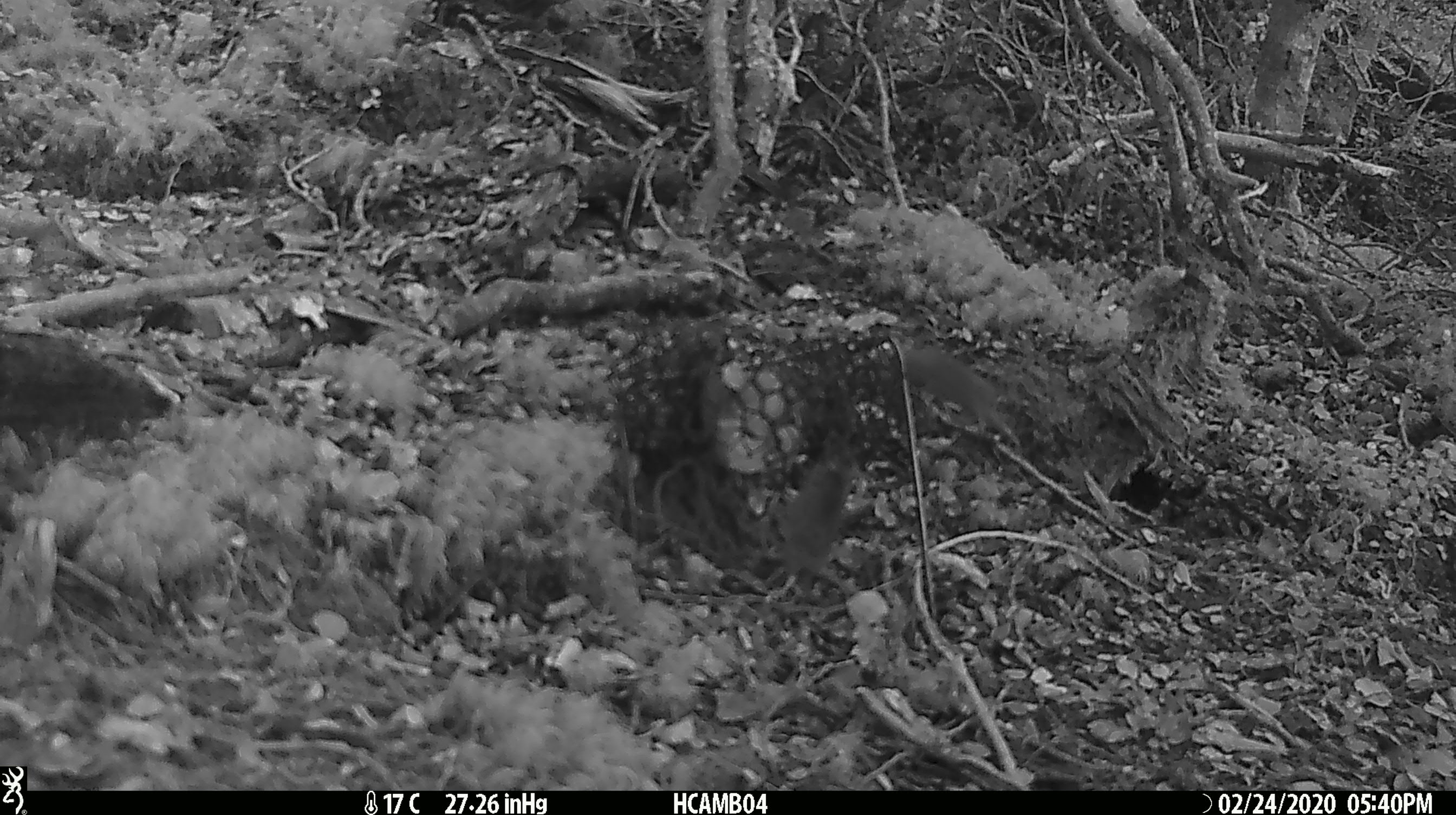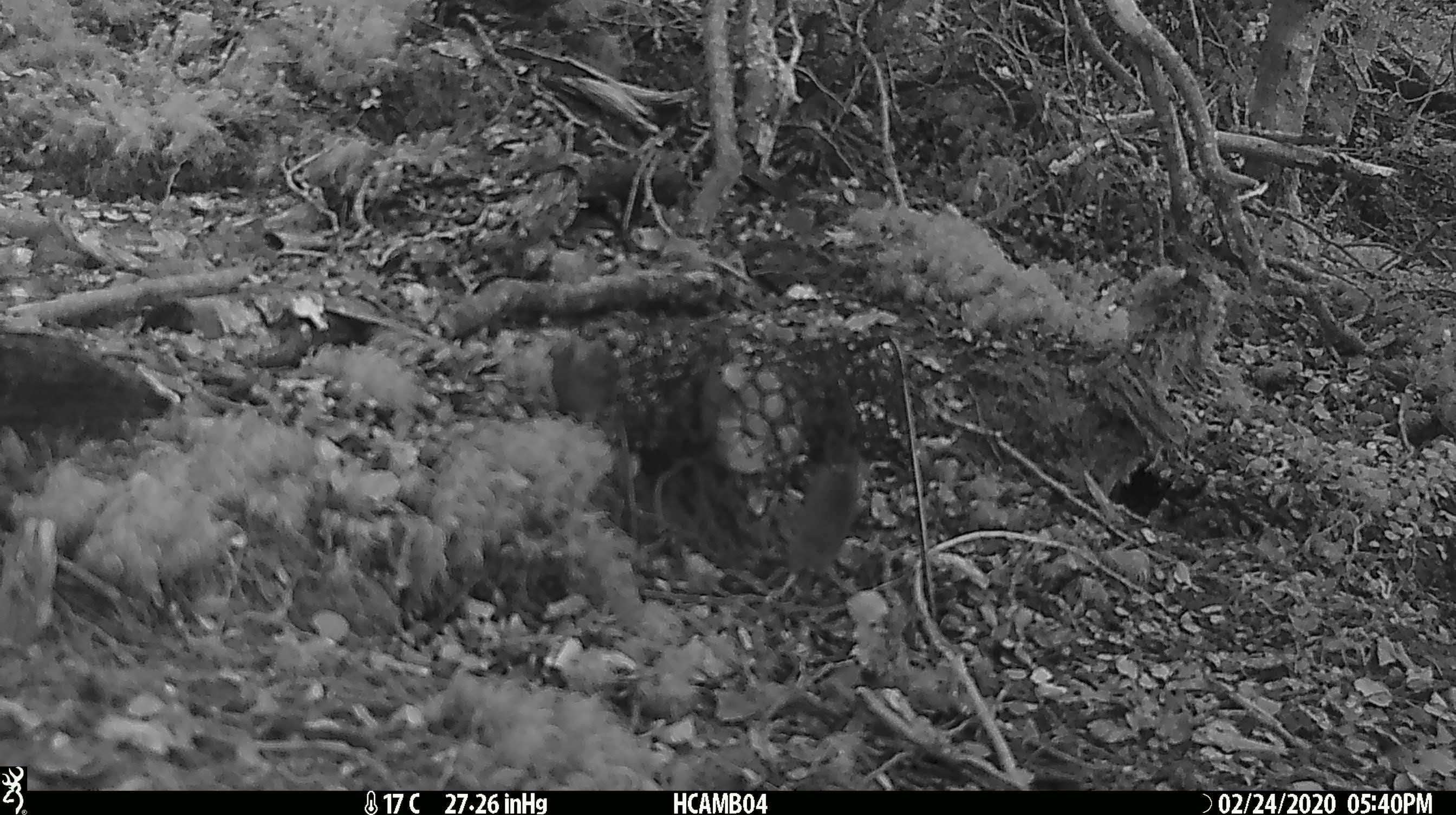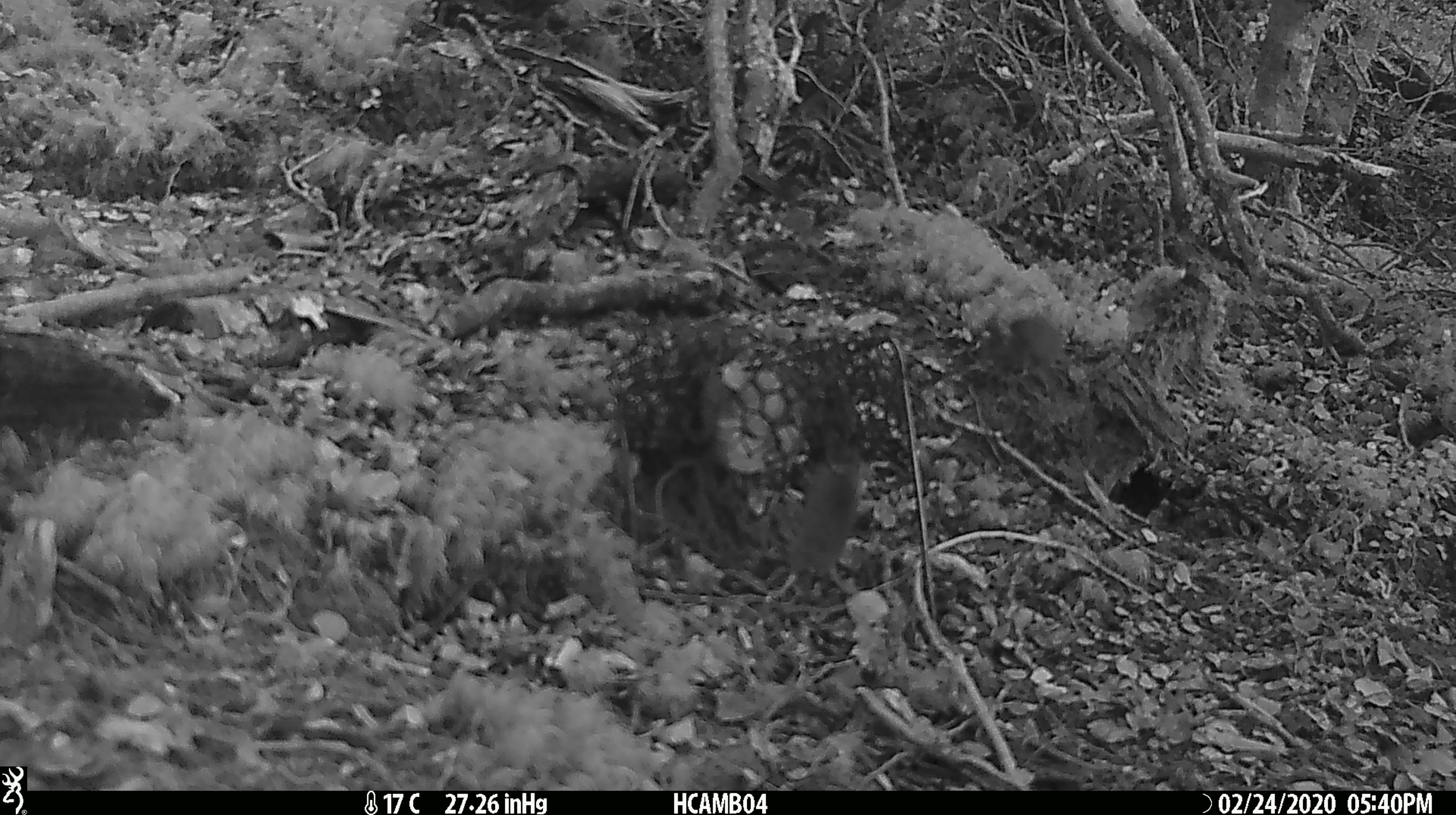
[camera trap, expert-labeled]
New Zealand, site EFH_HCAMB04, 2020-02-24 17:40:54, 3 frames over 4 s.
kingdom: Animalia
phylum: Chordata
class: Mammalia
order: Rodentia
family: Muridae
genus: Mus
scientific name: Mus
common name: mouse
Mouse (Mus).